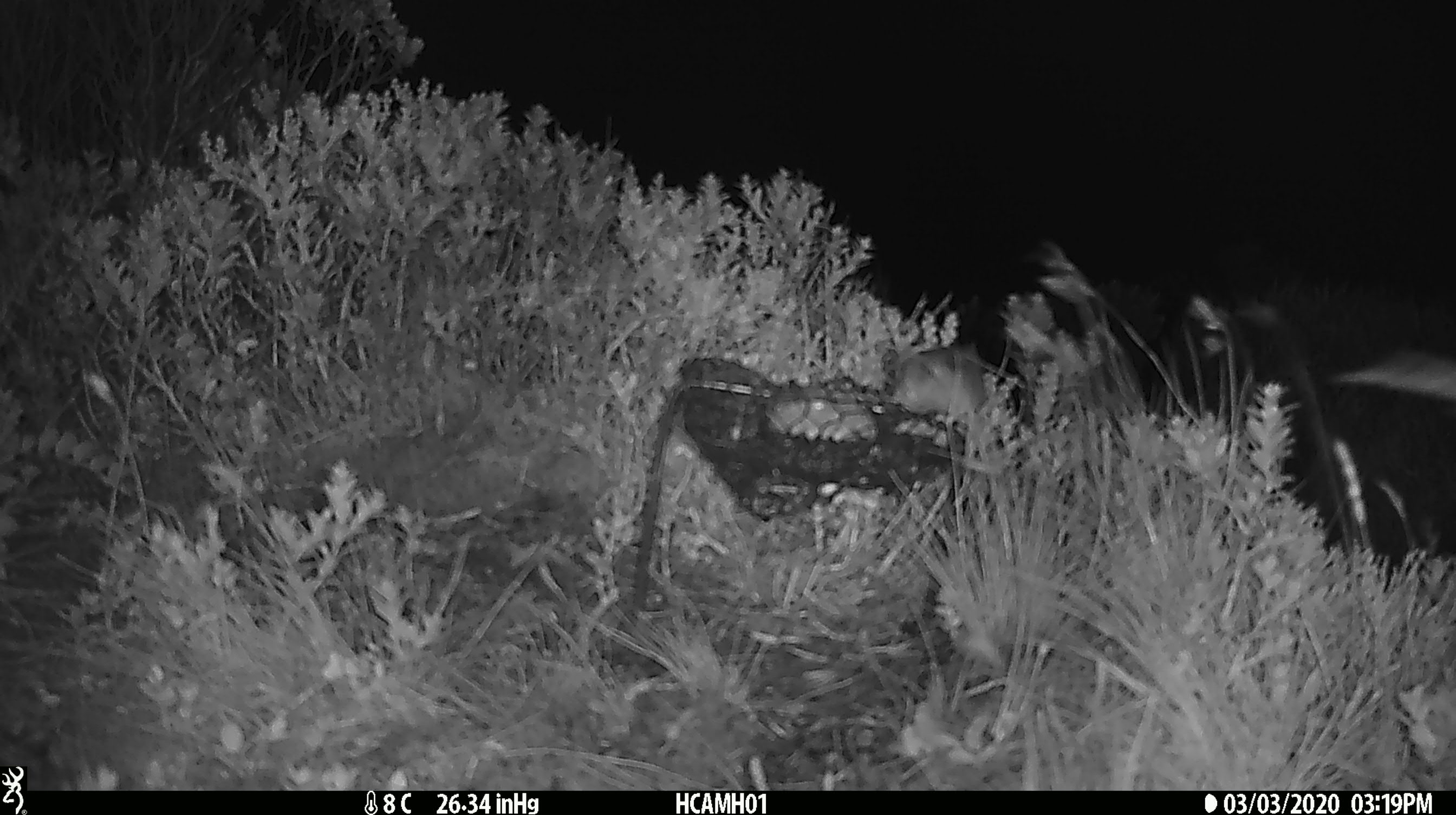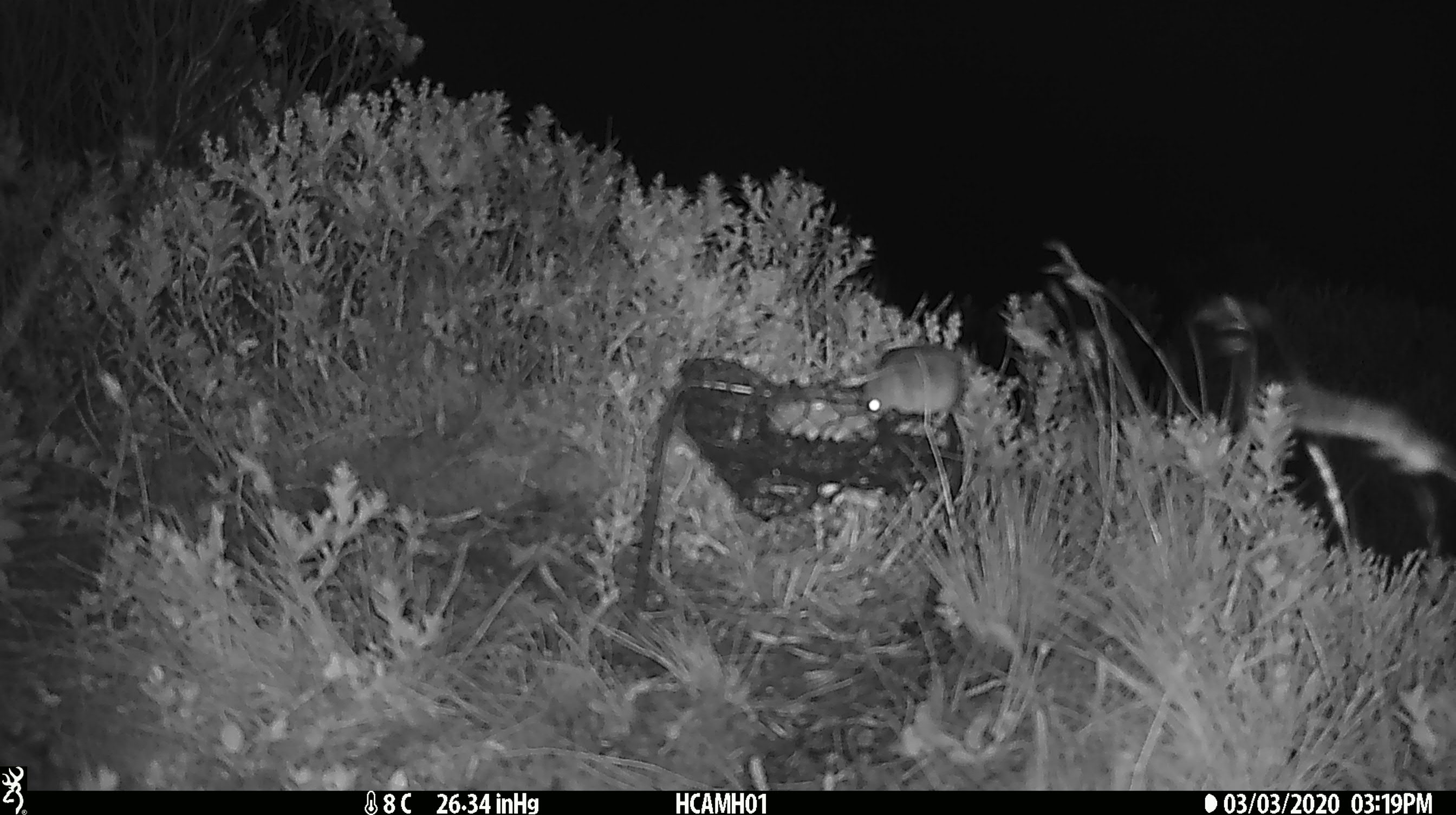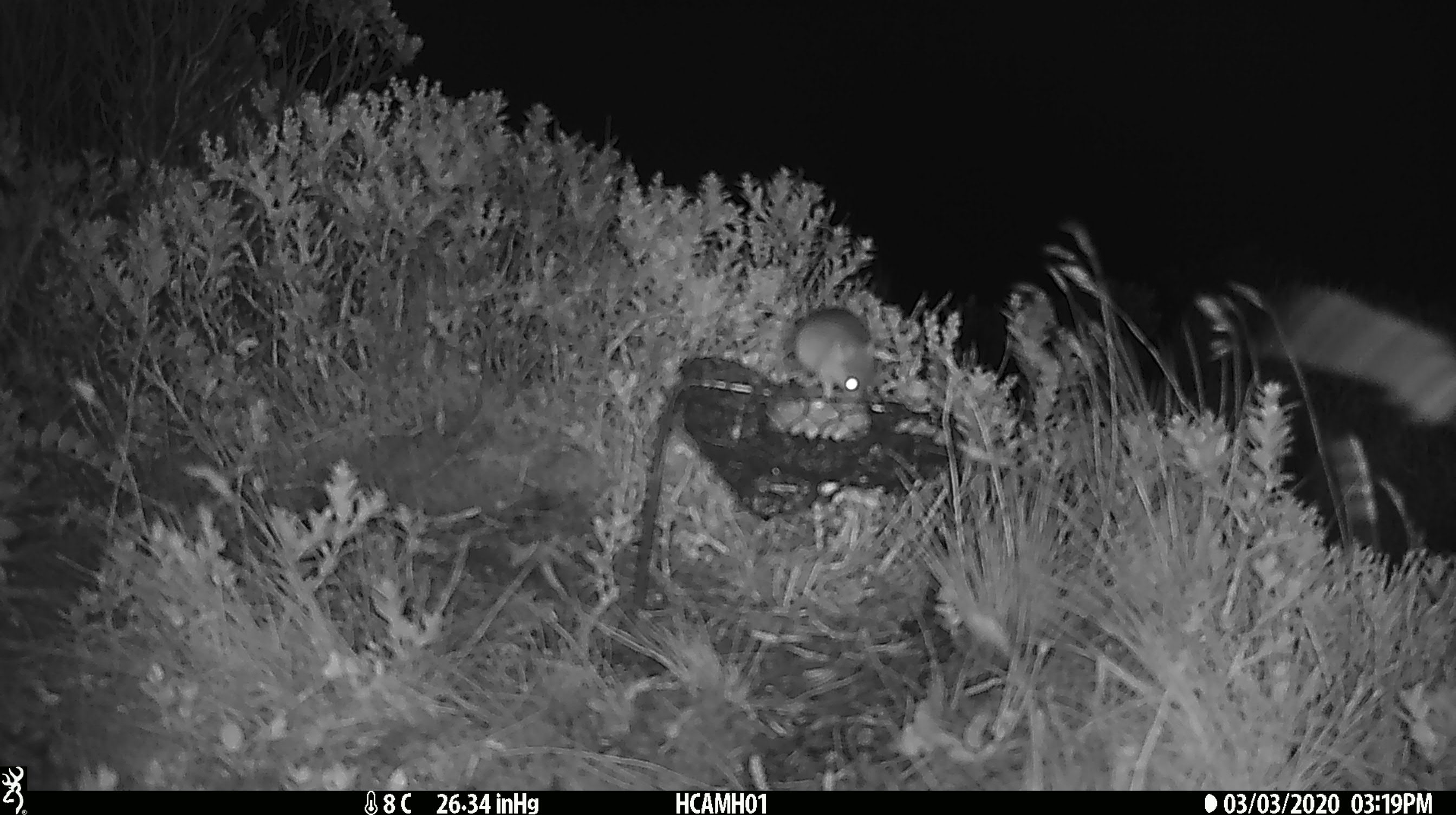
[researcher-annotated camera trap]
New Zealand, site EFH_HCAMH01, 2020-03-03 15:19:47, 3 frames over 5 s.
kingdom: Animalia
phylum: Chordata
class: Mammalia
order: Rodentia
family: Muridae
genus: Mus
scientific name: Mus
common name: mouse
Mouse (Mus).